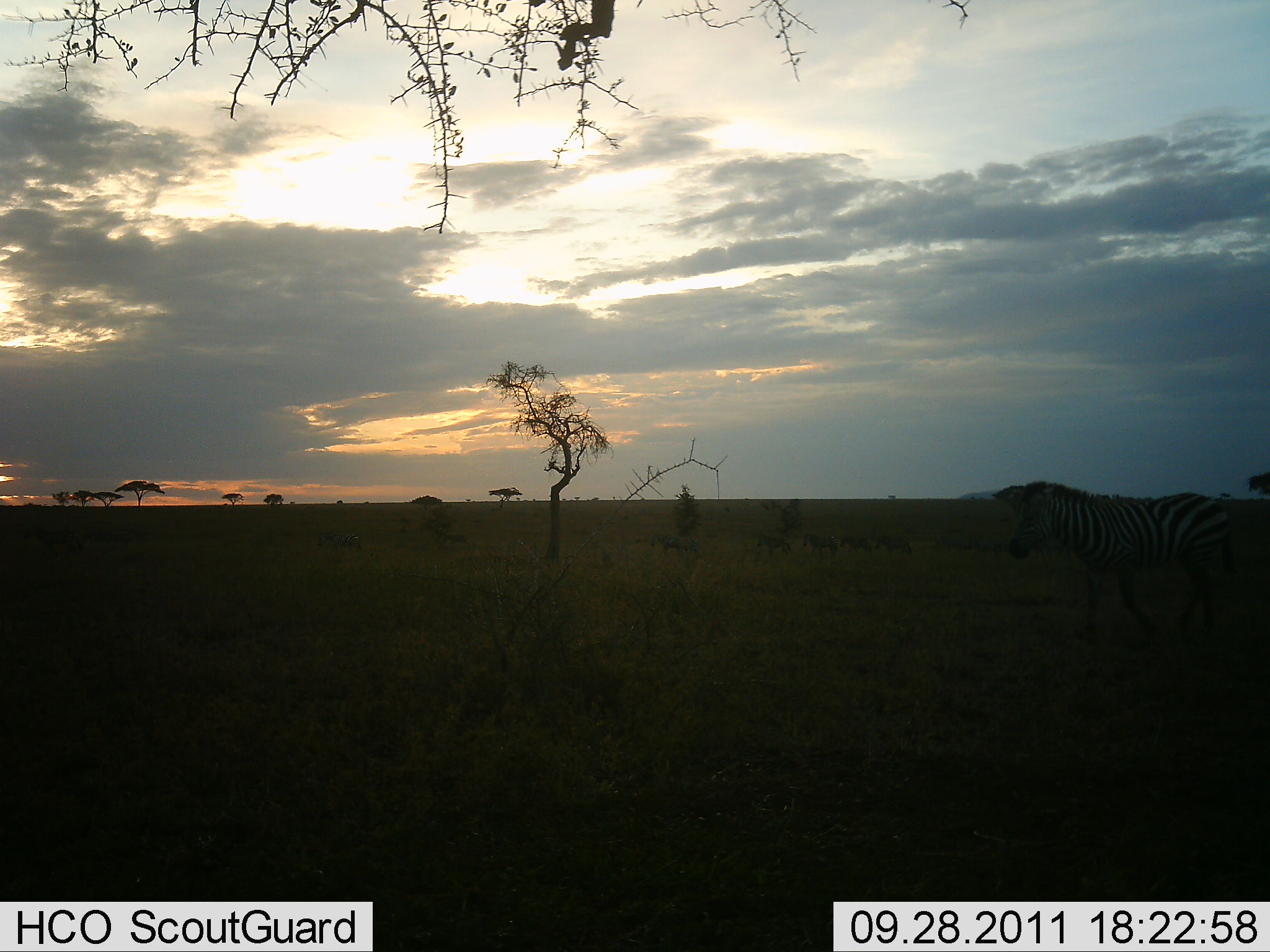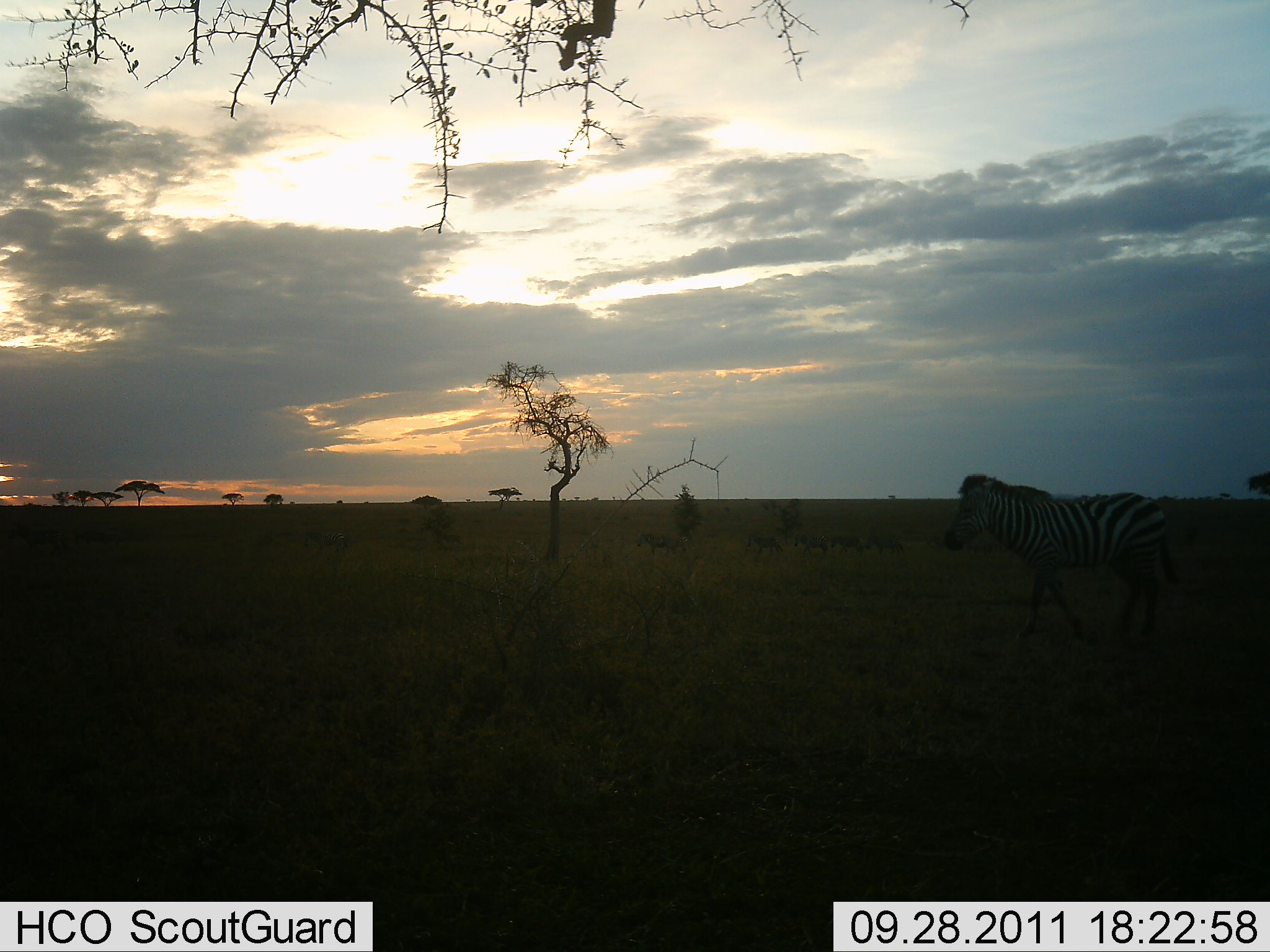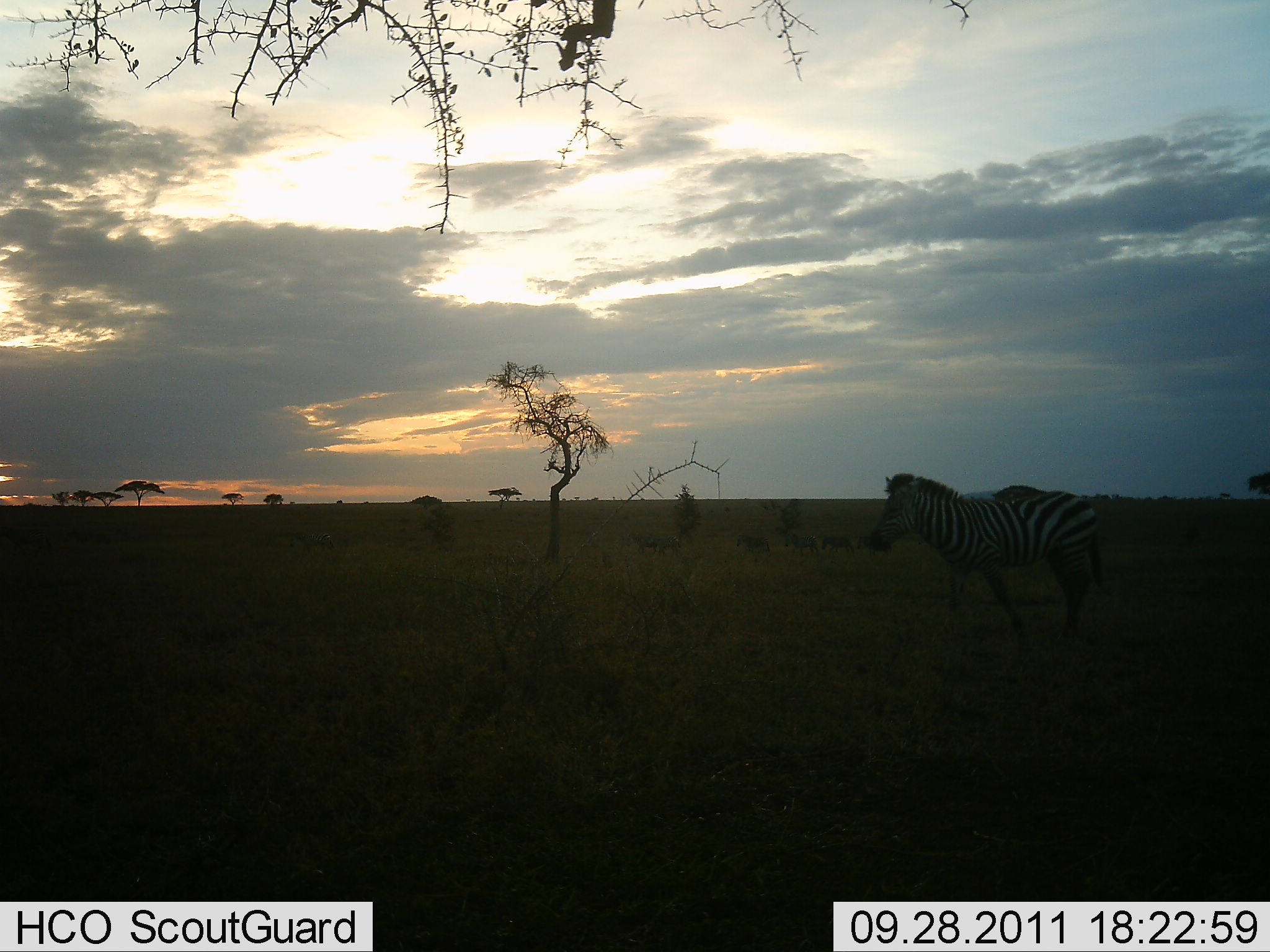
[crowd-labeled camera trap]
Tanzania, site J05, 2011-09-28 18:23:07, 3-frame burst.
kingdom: Animalia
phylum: Chordata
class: Mammalia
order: Perissodactyla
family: Equidae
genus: Equus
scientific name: Equus quagga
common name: plains zebra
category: zebra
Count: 1.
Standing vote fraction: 7%.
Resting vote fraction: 0%.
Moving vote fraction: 93%.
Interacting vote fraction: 0%.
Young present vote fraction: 0%.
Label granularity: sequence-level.